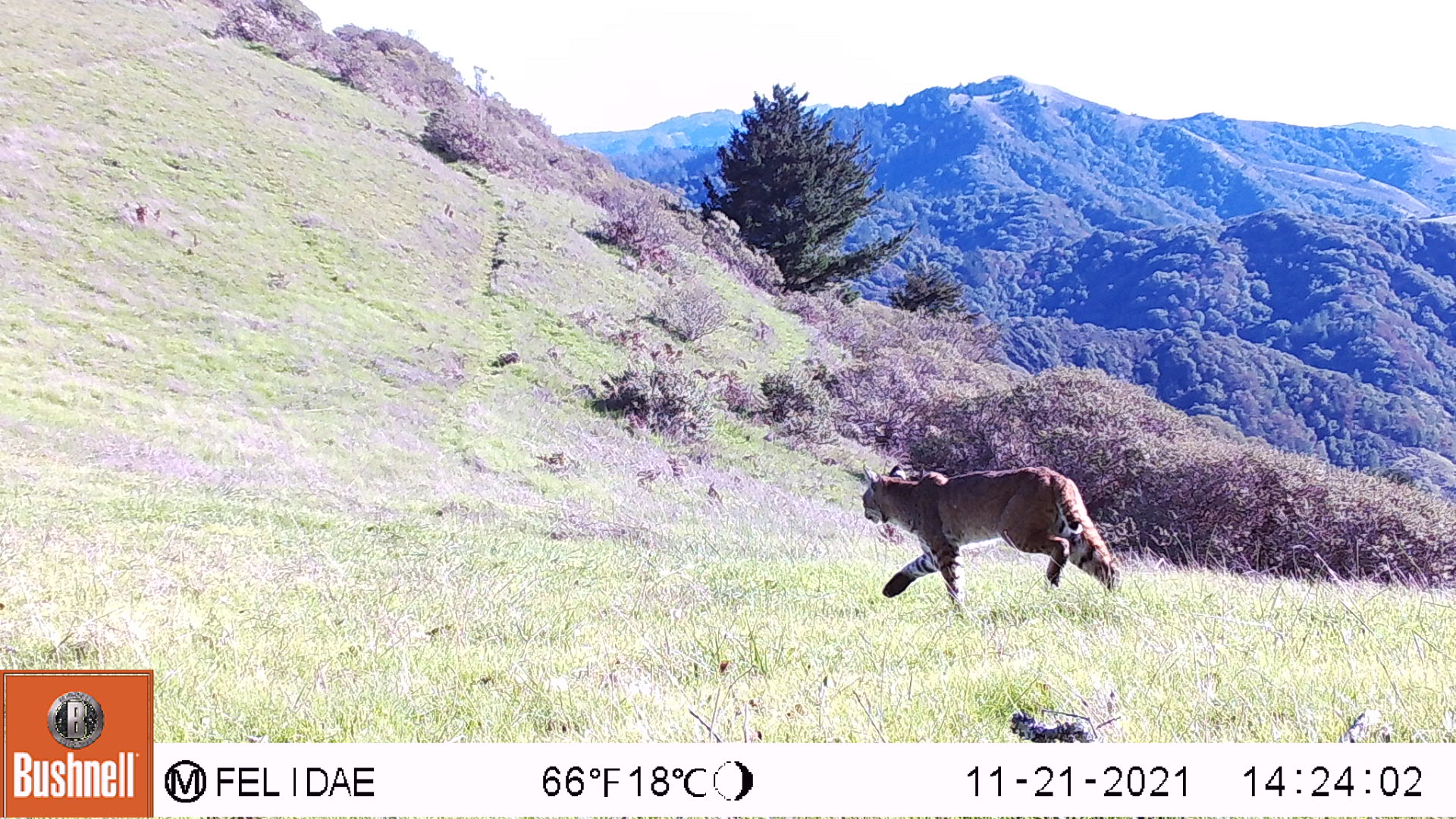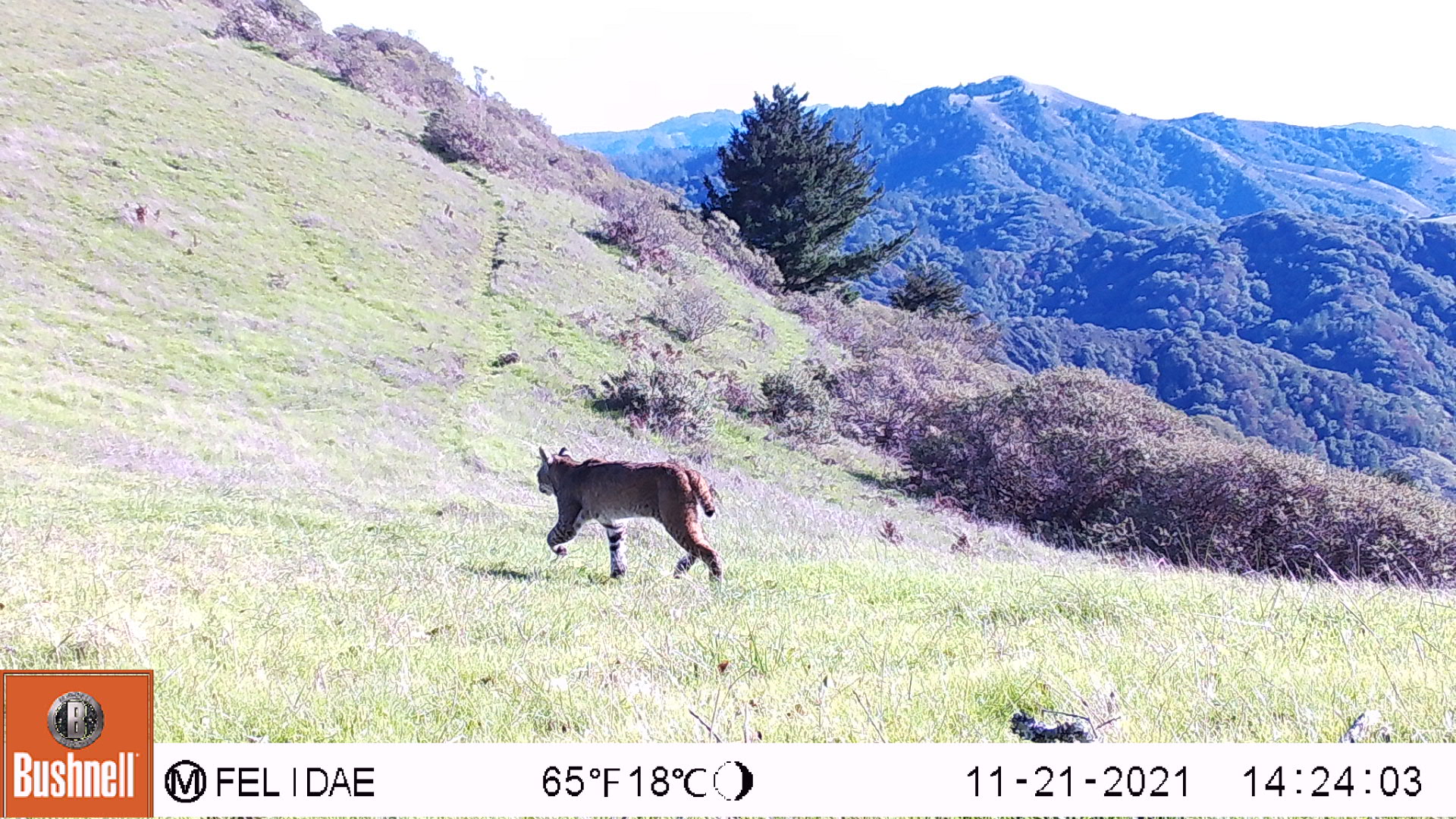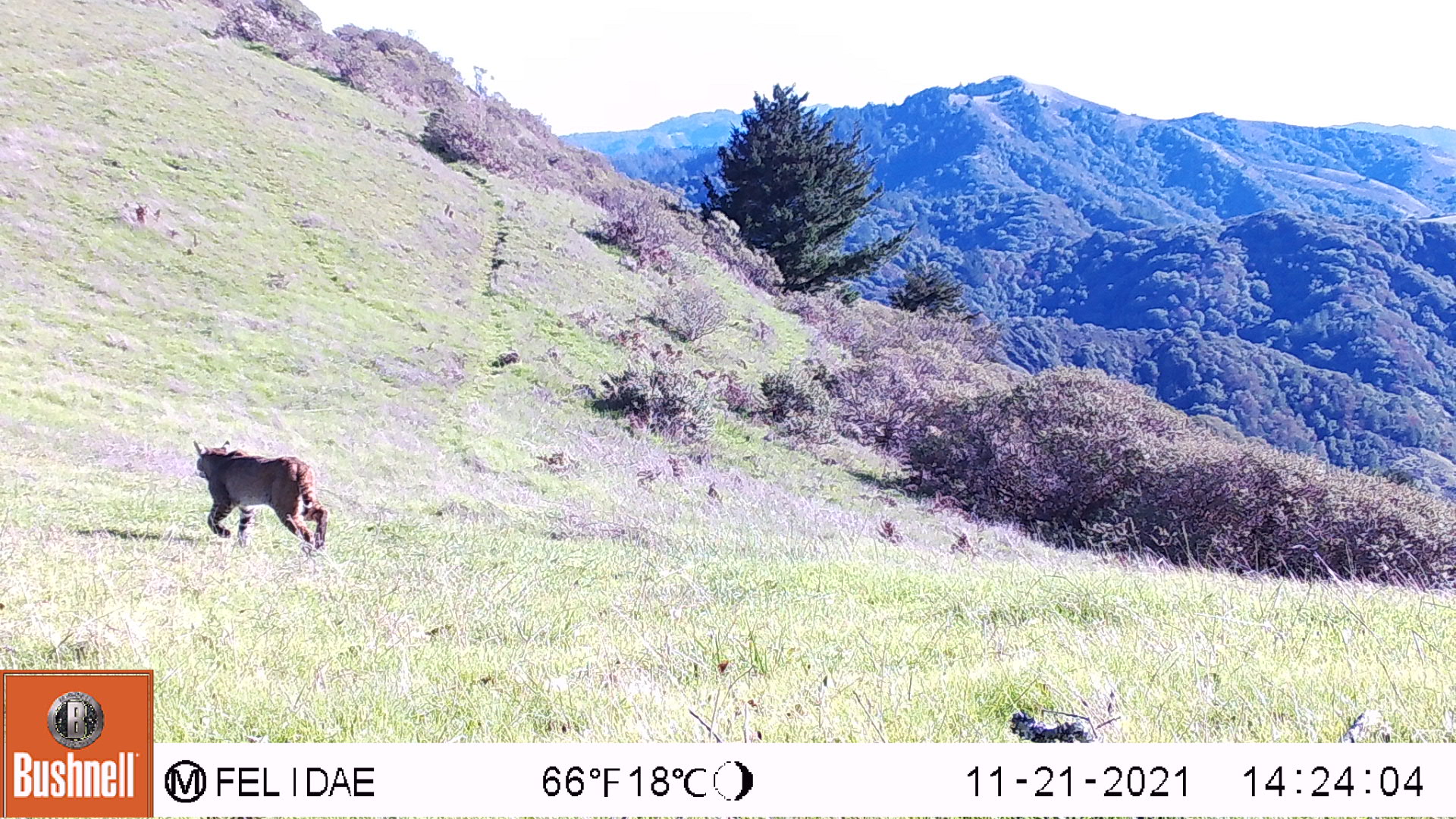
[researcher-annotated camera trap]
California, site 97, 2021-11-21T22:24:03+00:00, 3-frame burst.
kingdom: Animalia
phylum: Chordata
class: Mammalia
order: Carnivora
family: Felidae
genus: Lynx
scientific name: Lynx rufus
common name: bobcat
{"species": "bobcat (Lynx rufus)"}